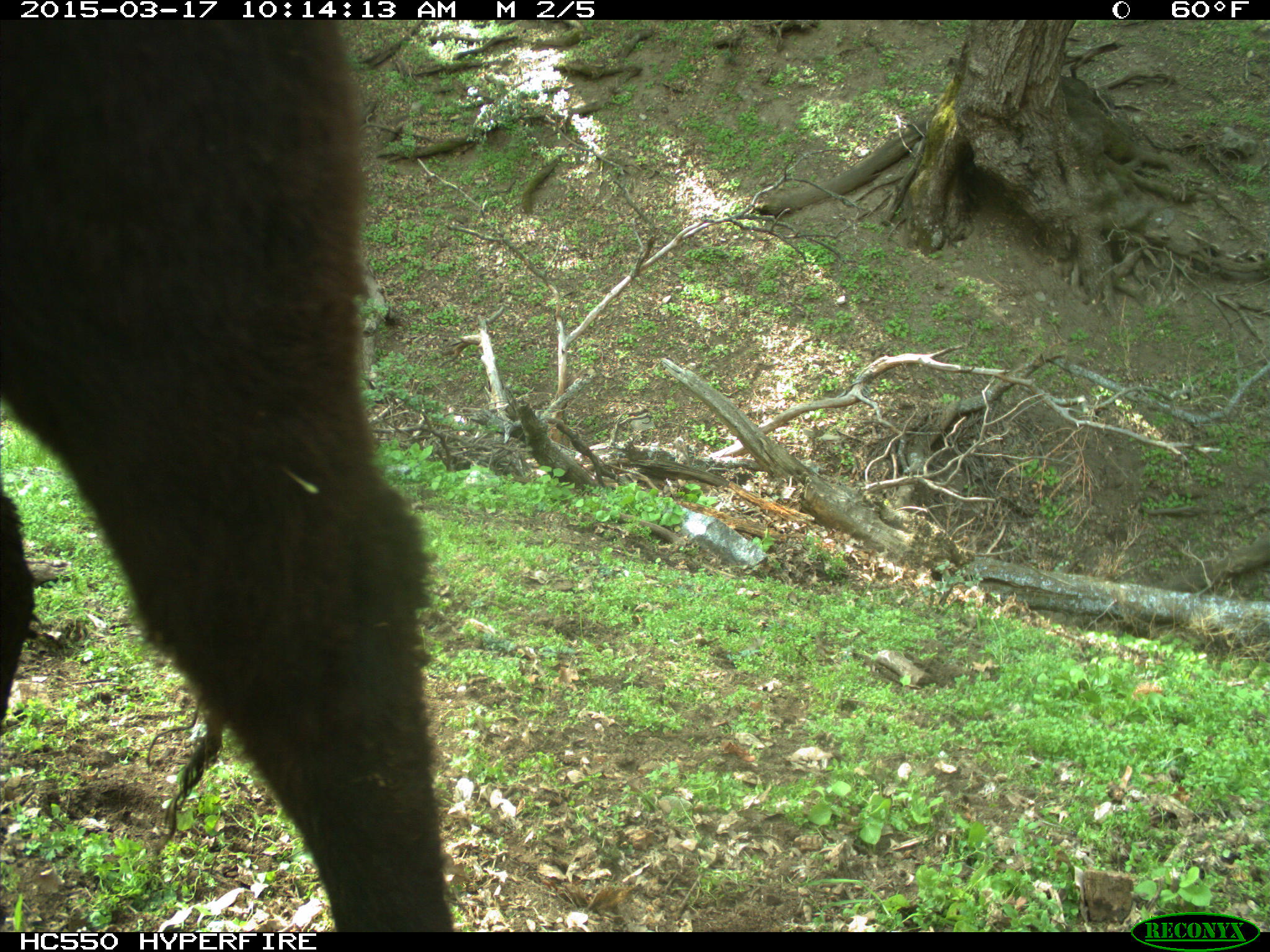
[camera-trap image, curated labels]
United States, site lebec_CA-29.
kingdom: Animalia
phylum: Chordata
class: Mammalia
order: Artiodactyla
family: Bovidae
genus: Bos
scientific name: Bos taurus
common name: domestic cow